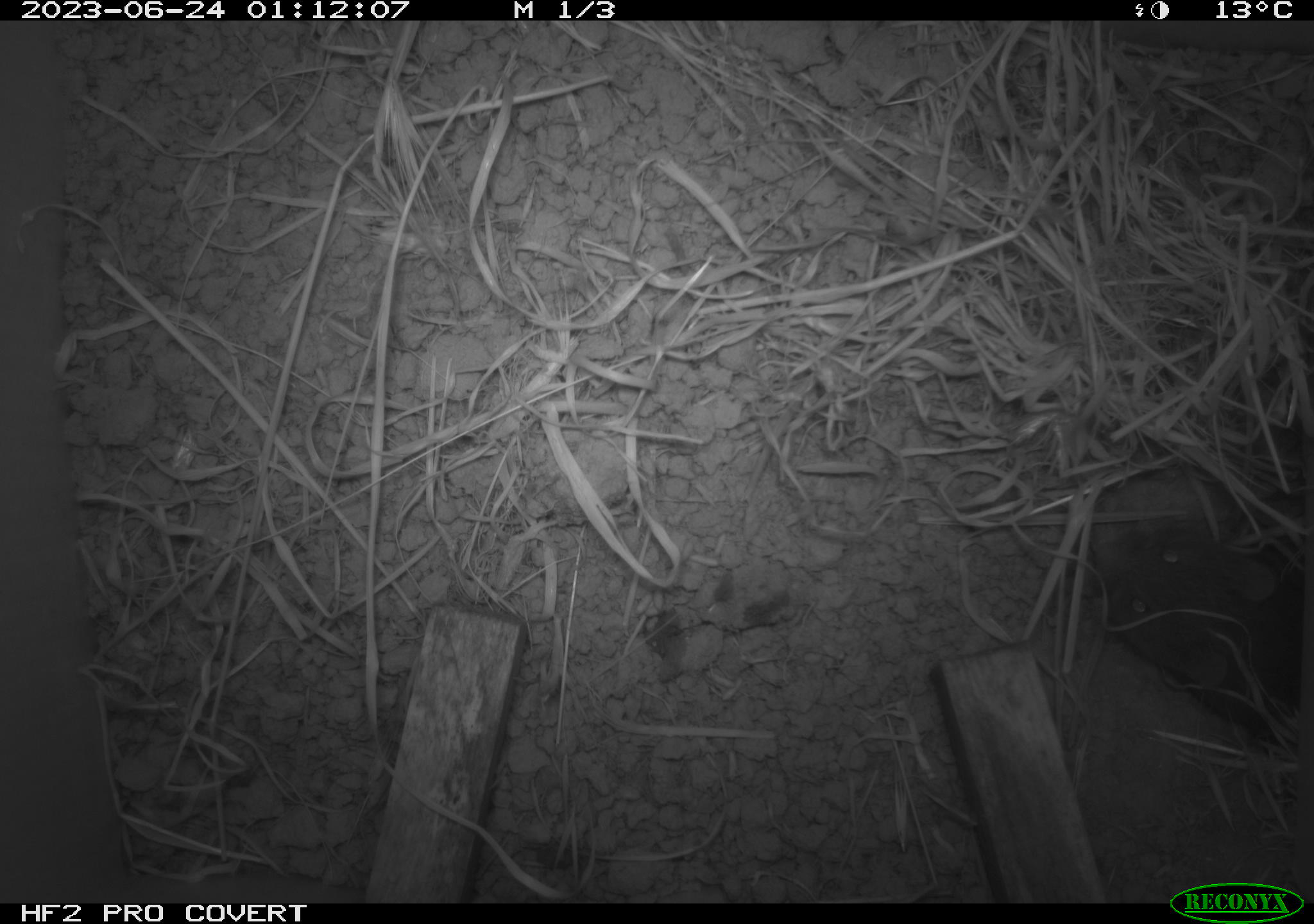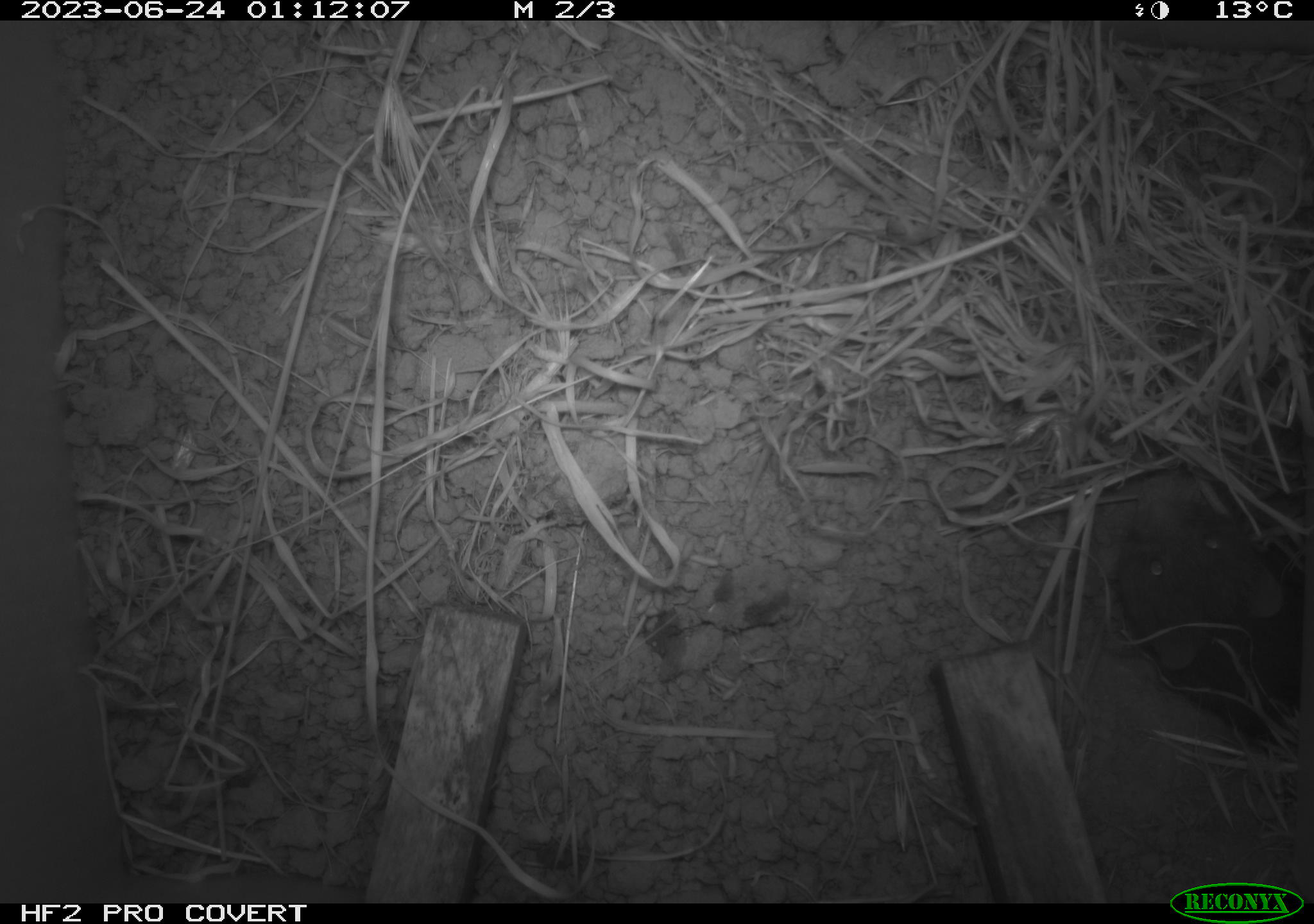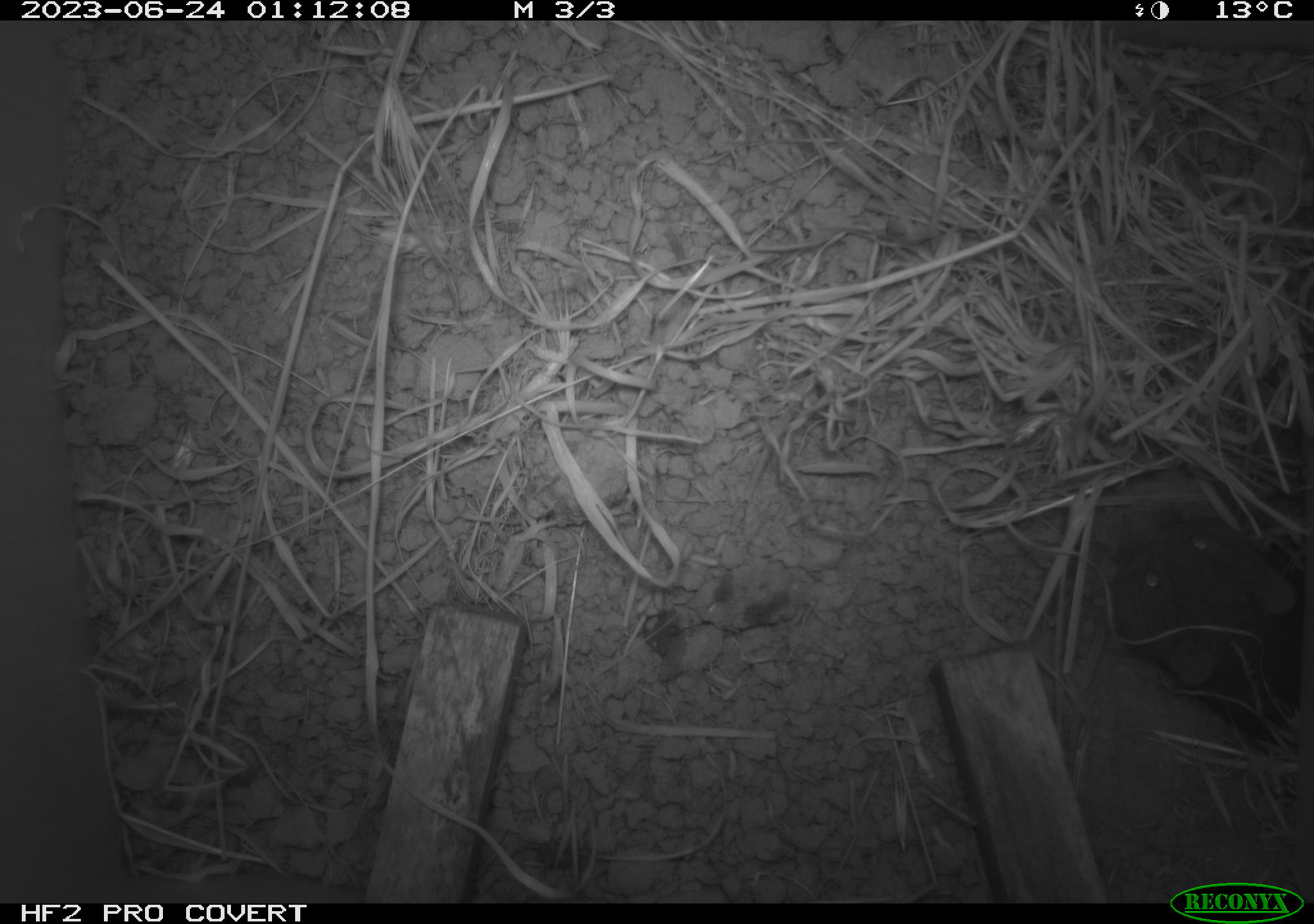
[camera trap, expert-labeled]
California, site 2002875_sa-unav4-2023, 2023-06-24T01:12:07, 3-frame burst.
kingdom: Animalia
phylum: Chordata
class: Mammalia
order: Rodentia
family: Cricetidae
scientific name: Arvicolinae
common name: voles, lemmings, and muskrats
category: arvicolinae subfamily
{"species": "arvicolinae subfamily (voles, lemmings, and muskrats) (Arvicolinae)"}